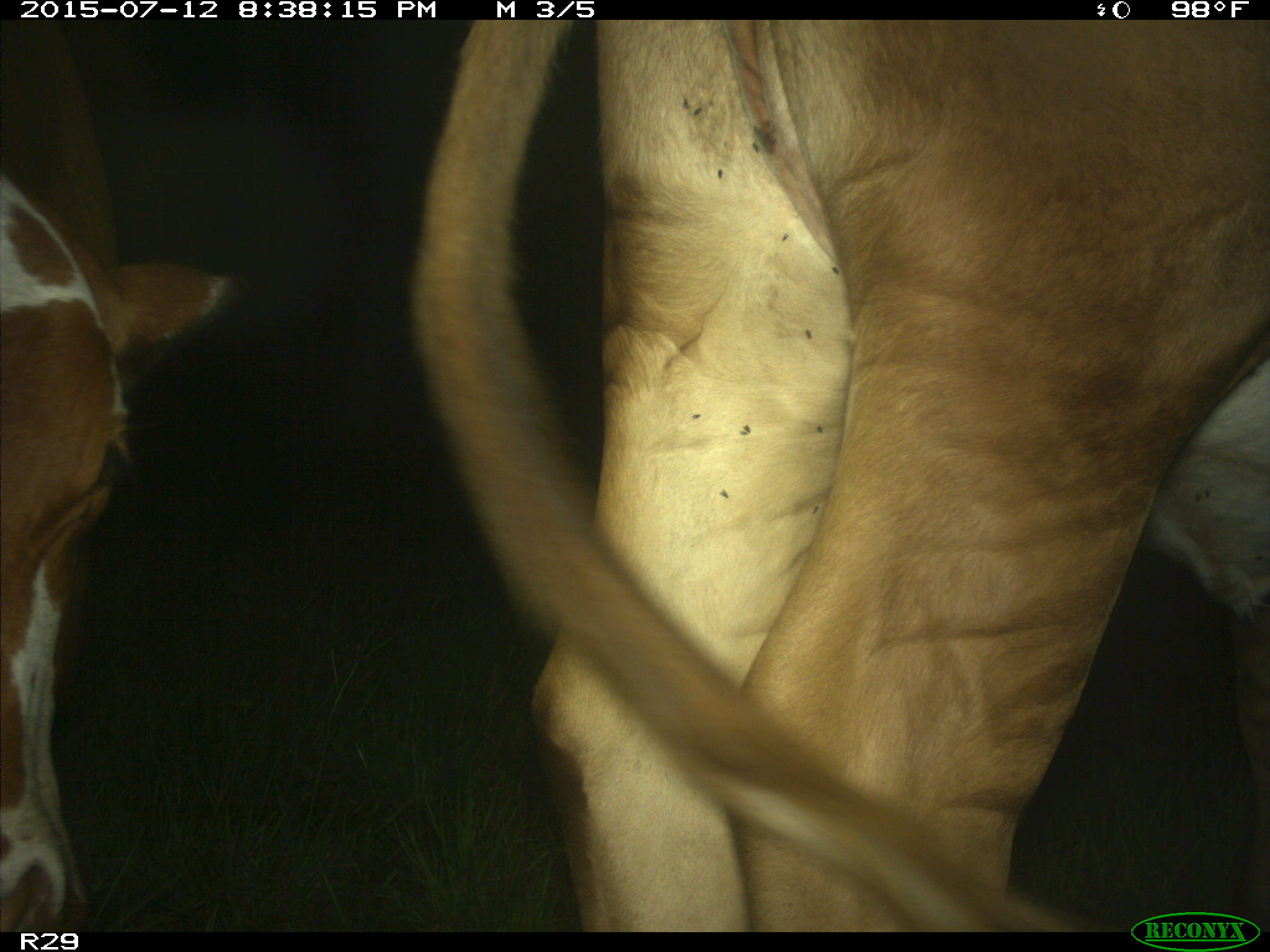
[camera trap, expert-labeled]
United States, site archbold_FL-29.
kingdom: Animalia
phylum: Chordata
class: Mammalia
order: Artiodactyla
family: Bovidae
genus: Bos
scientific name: Bos taurus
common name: domestic cow